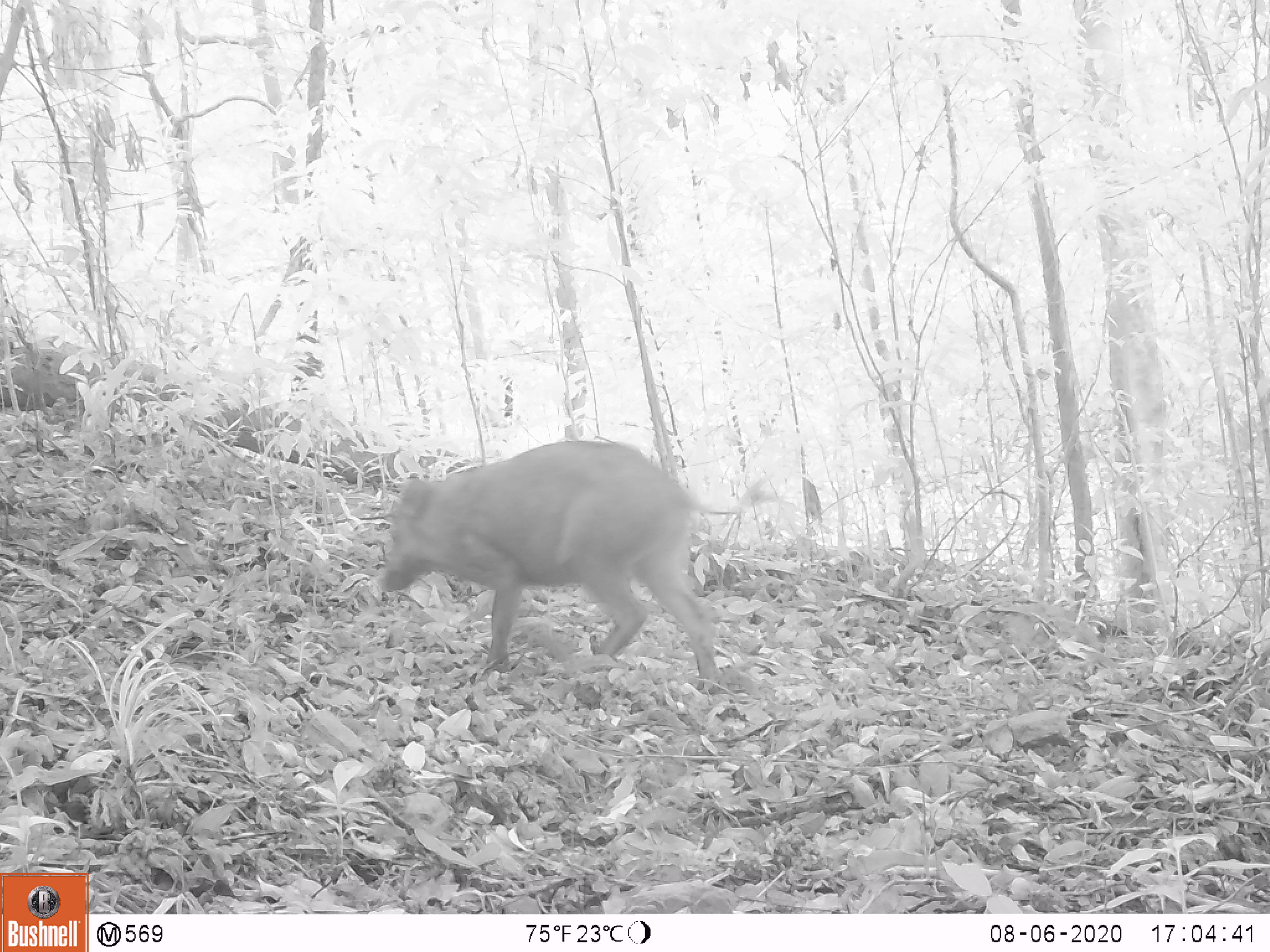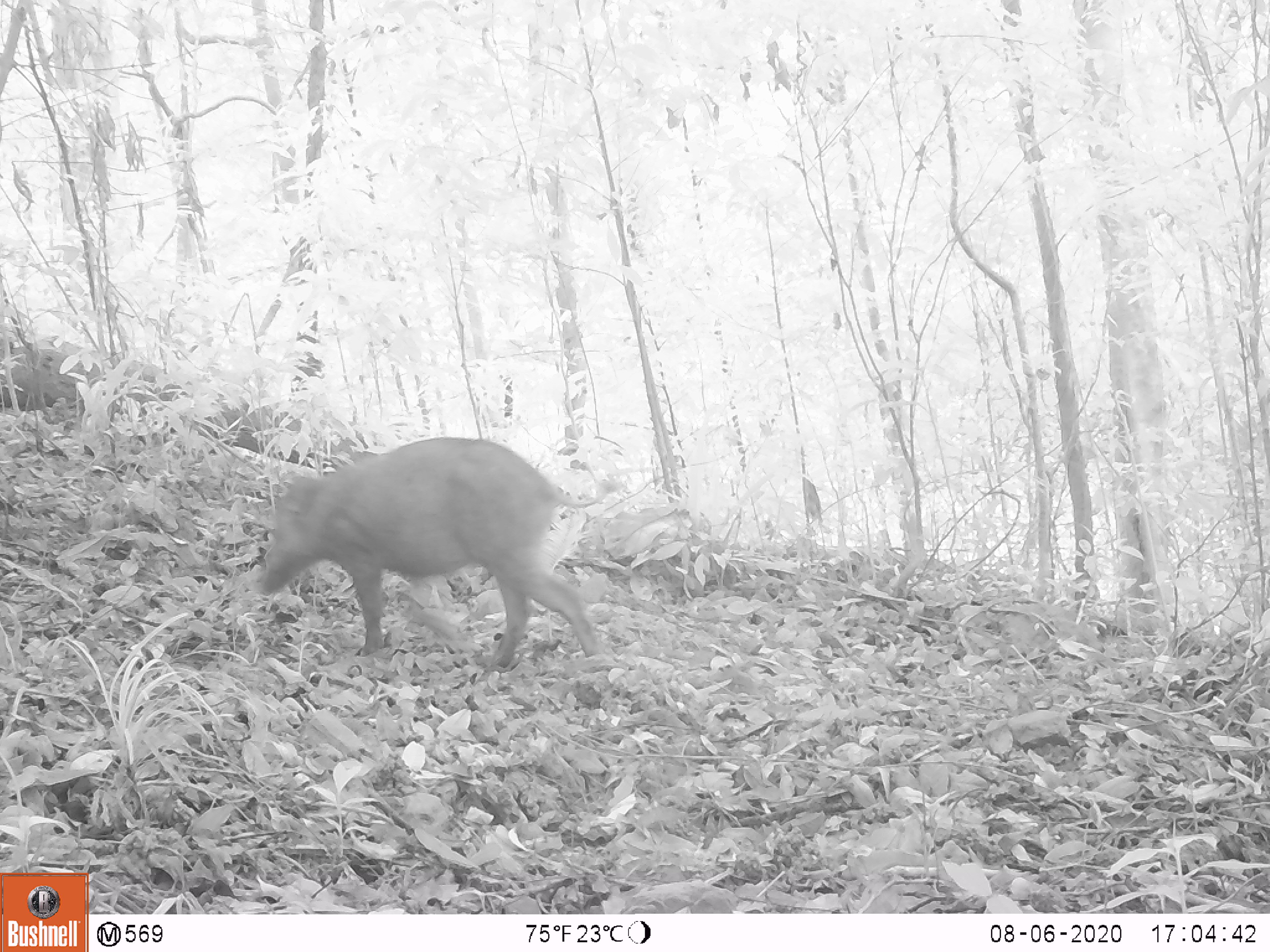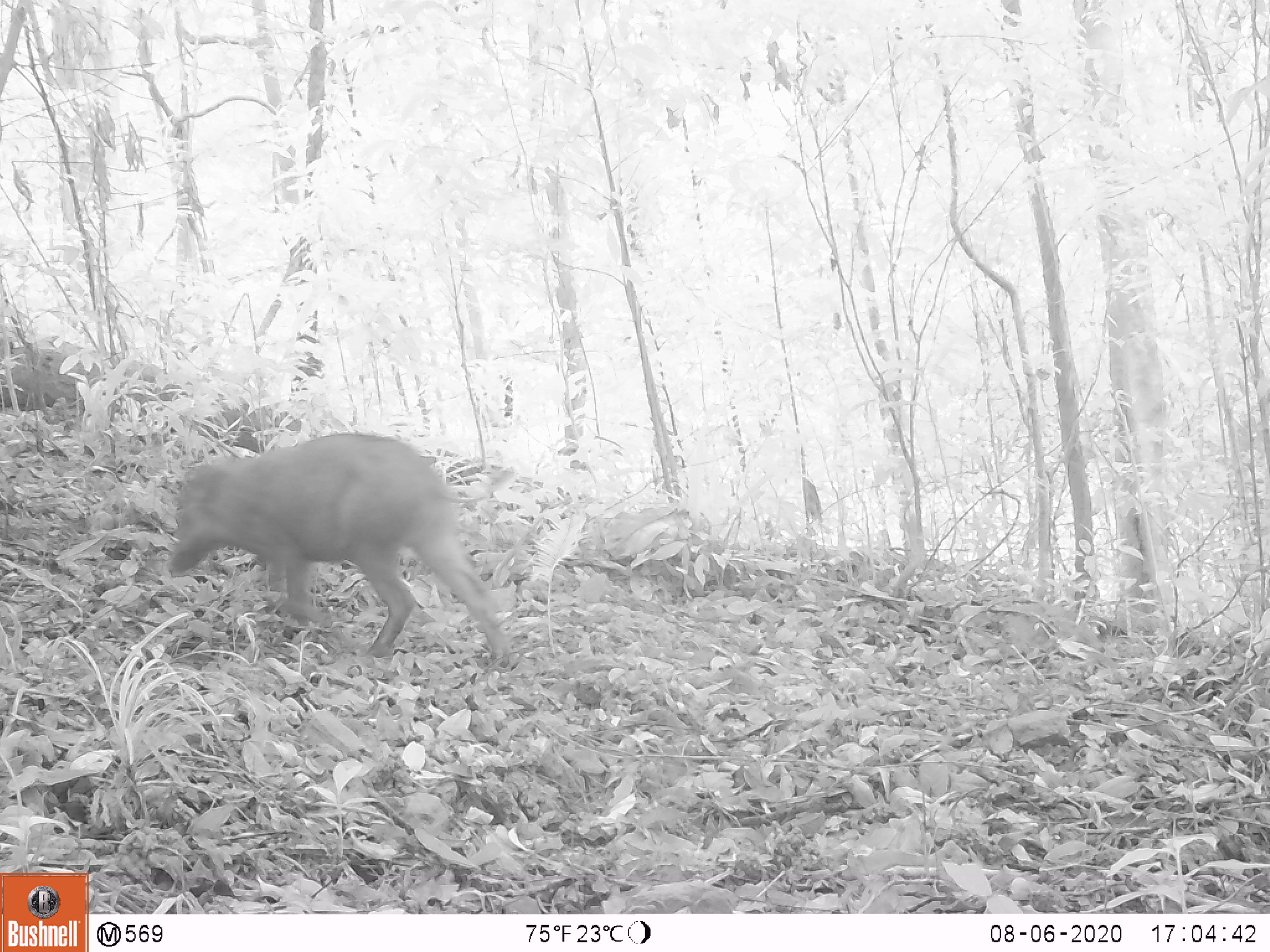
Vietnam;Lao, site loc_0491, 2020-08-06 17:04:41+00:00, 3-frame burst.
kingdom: Animalia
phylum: Chordata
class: Mammalia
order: Artiodactyla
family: Suidae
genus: Sus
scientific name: Sus scrofa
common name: eurasian wild pig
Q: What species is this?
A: Eurasian wild pig (Sus scrofa).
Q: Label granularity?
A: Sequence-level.